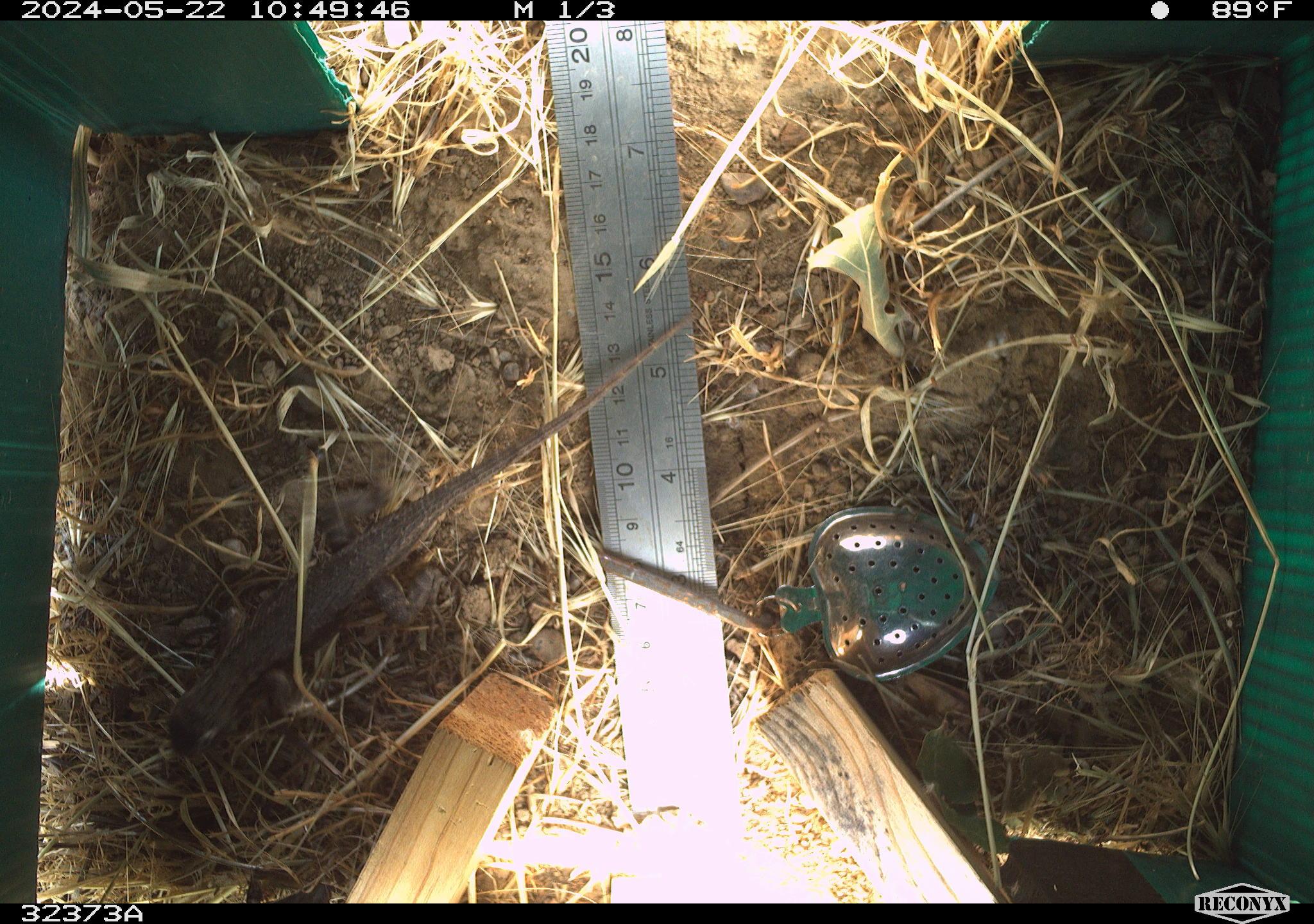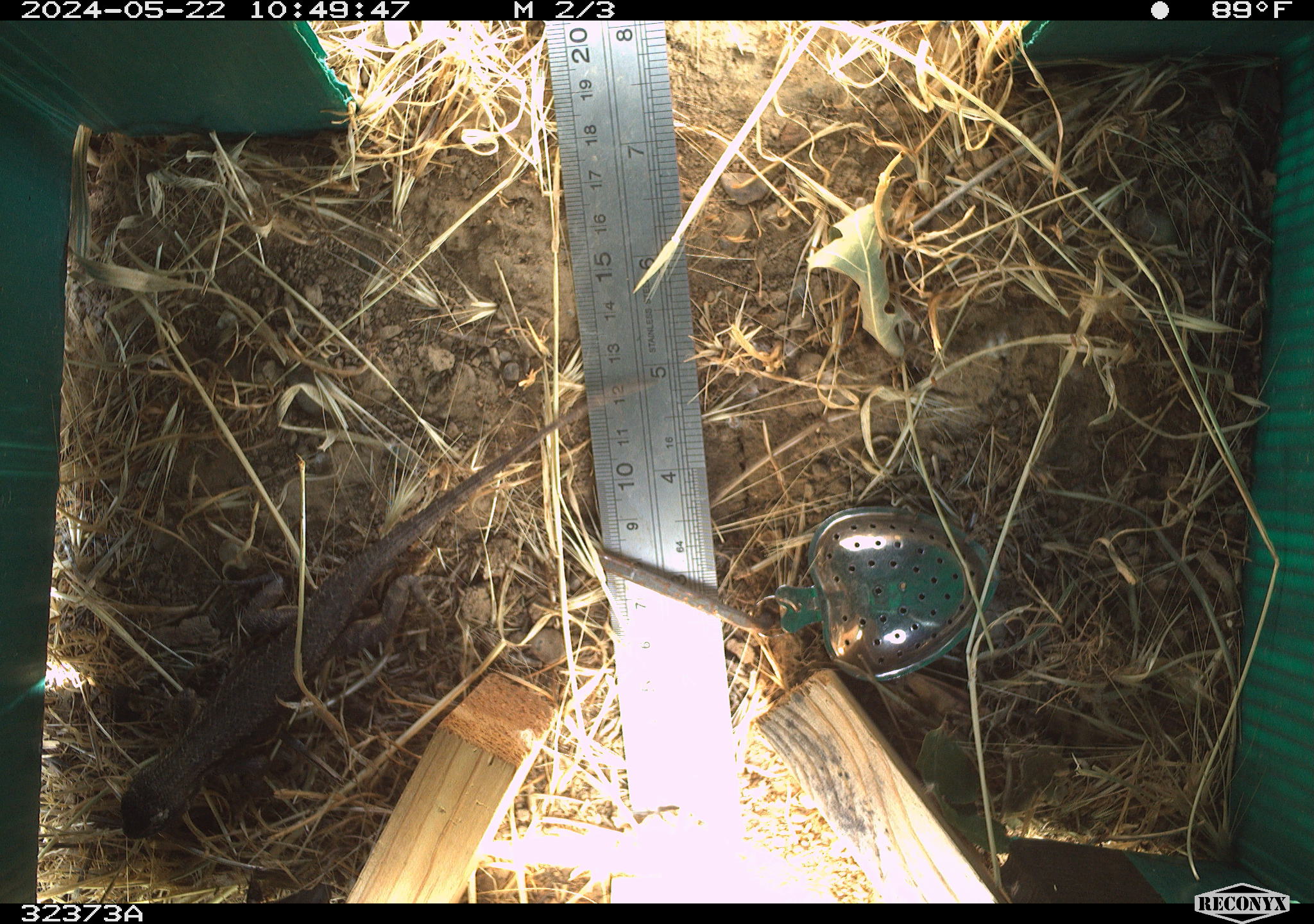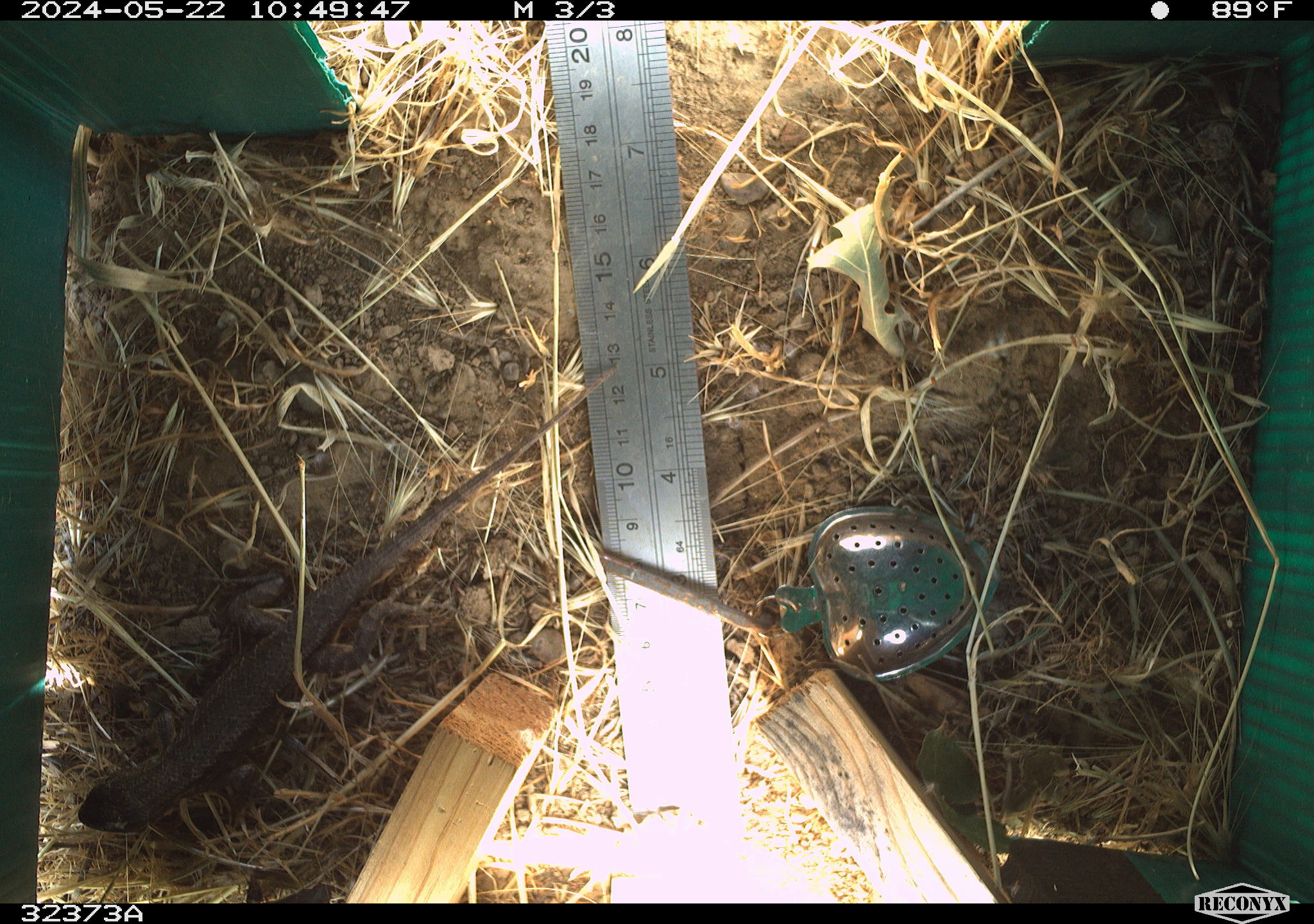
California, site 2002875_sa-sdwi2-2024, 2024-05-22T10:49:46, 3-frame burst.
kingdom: Animalia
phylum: Chordata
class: Reptilia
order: Squamata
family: Phrynosomatidae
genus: Sceloporus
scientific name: Sceloporus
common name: spiny lizards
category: sceloporus species